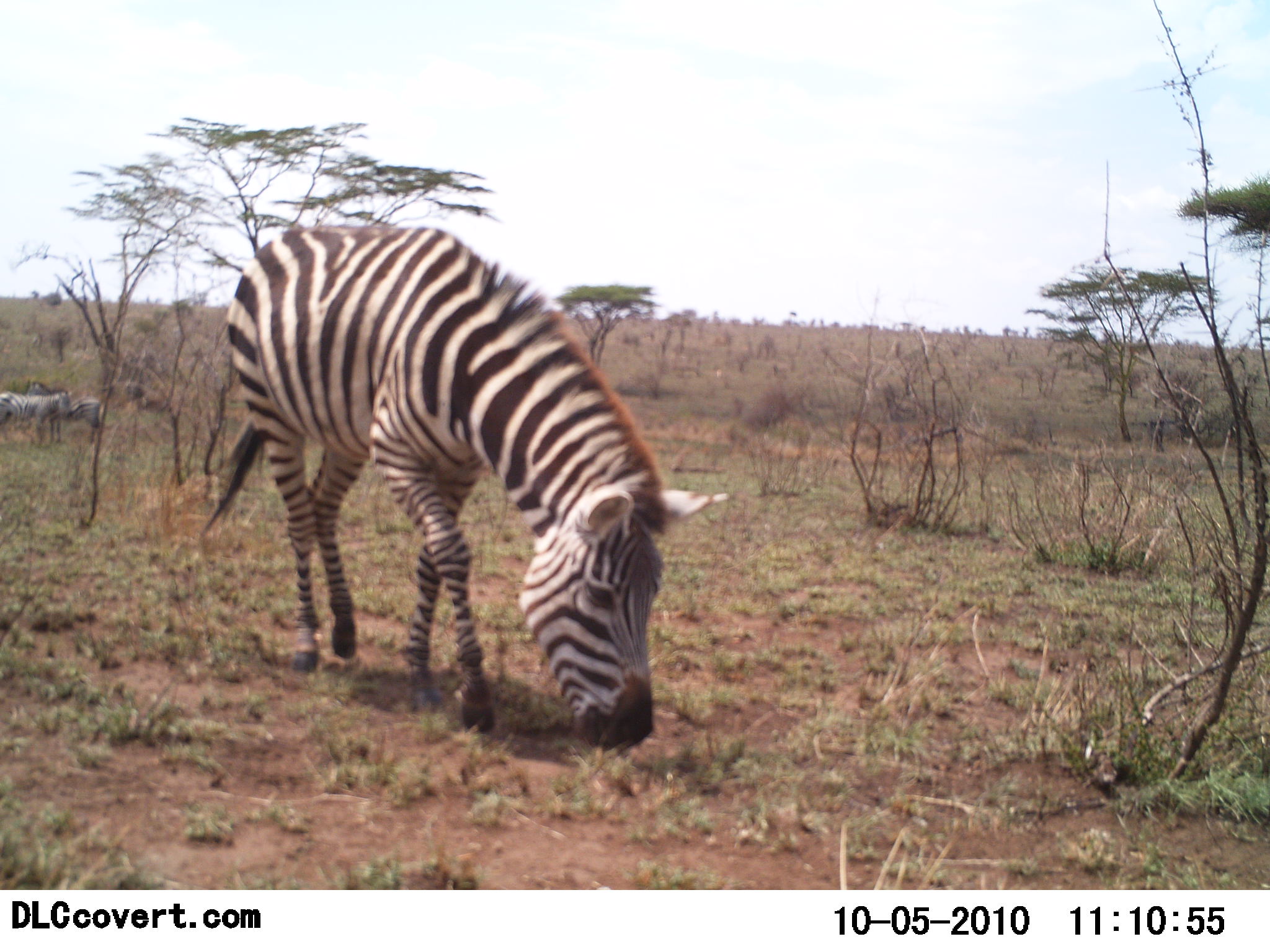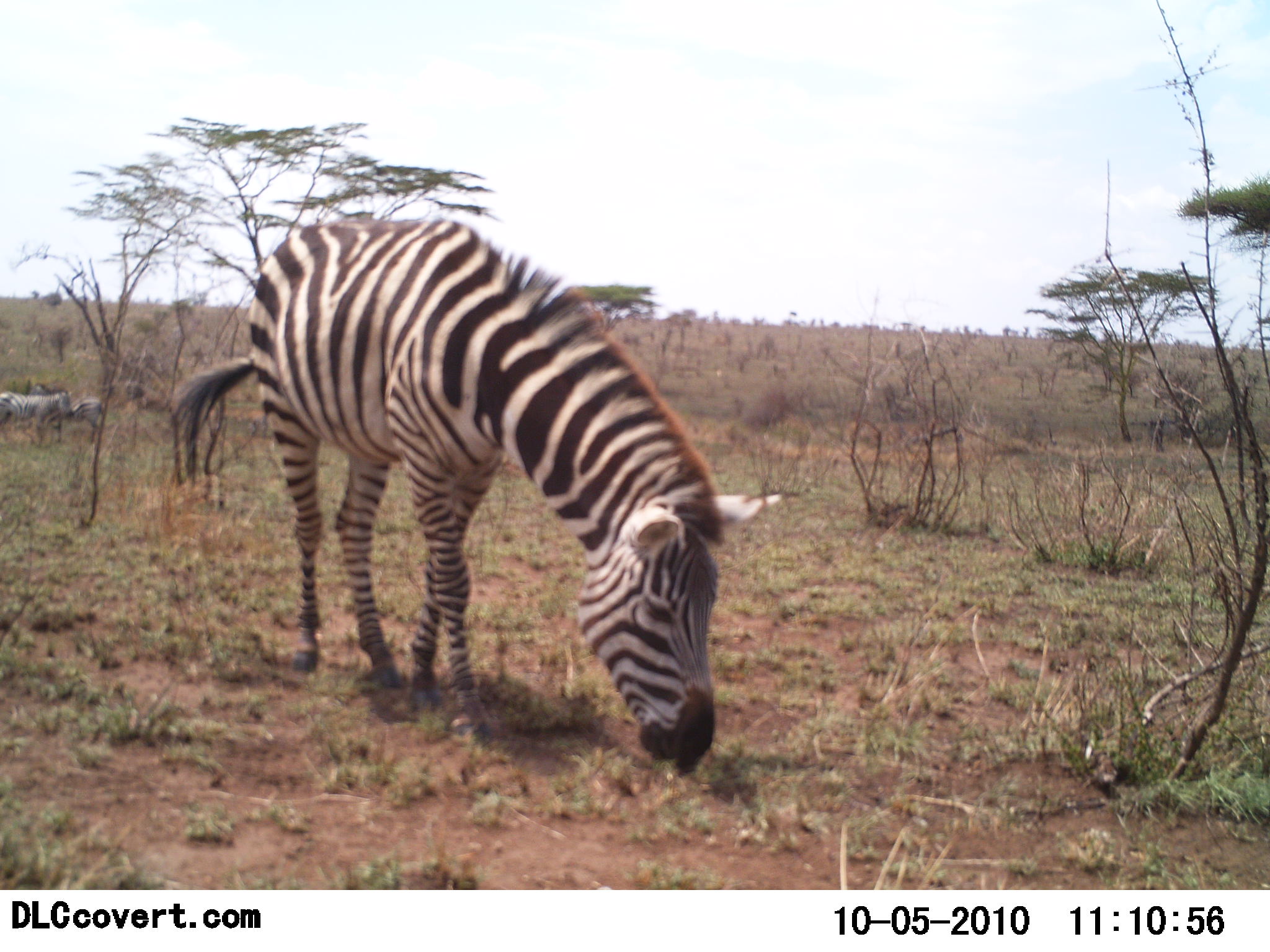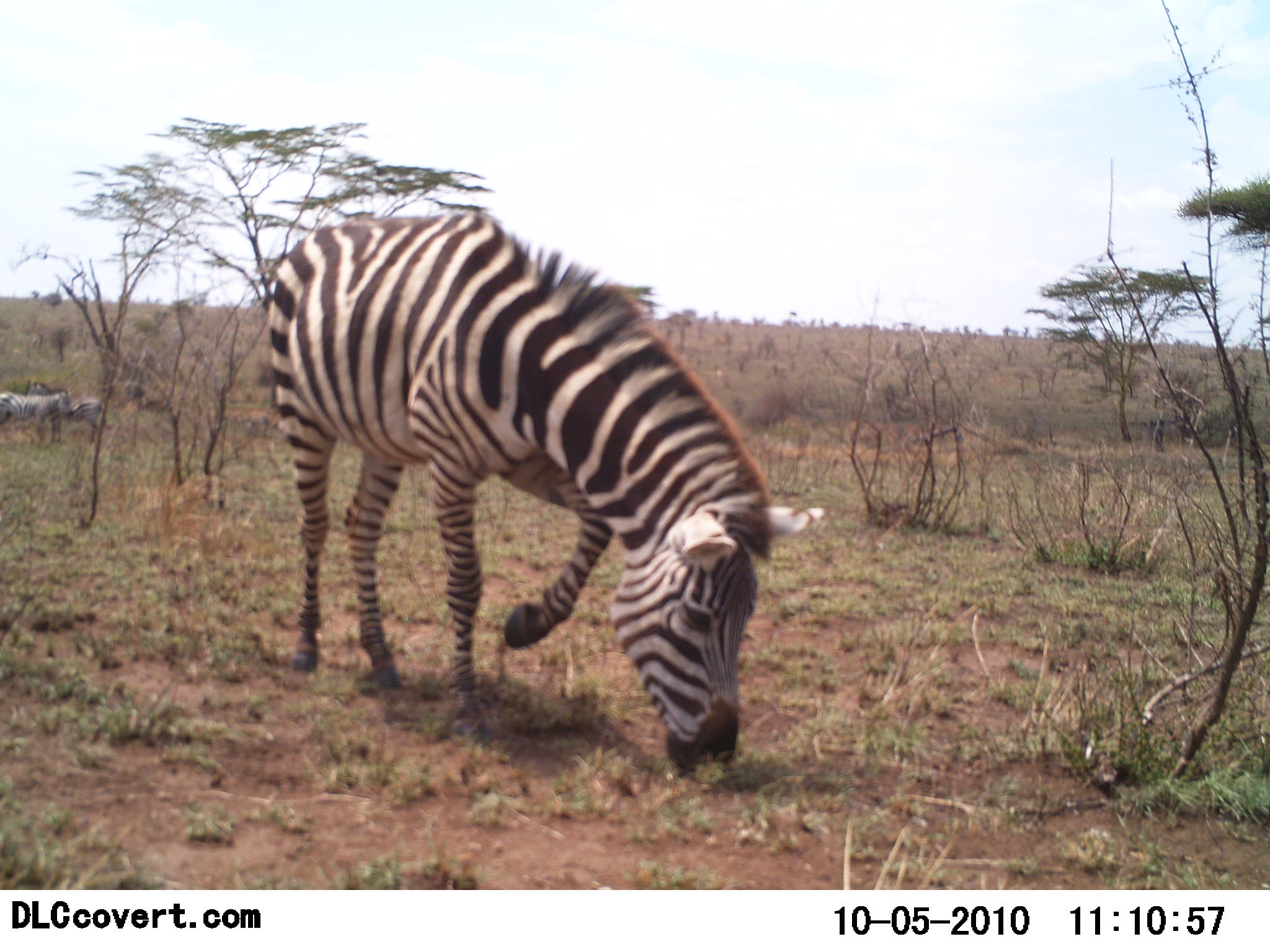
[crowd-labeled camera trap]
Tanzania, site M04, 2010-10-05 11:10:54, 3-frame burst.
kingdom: Animalia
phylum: Chordata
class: Mammalia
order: Perissodactyla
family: Equidae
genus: Equus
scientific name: Equus quagga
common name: plains zebra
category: zebra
Zebra (plains zebra) (Equus quagga), count 3. Behavior (volunteer vote fractions): standing 44%, resting 6%, moving 11%, interacting 0%. Young present (vote fraction): 0%. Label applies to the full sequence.